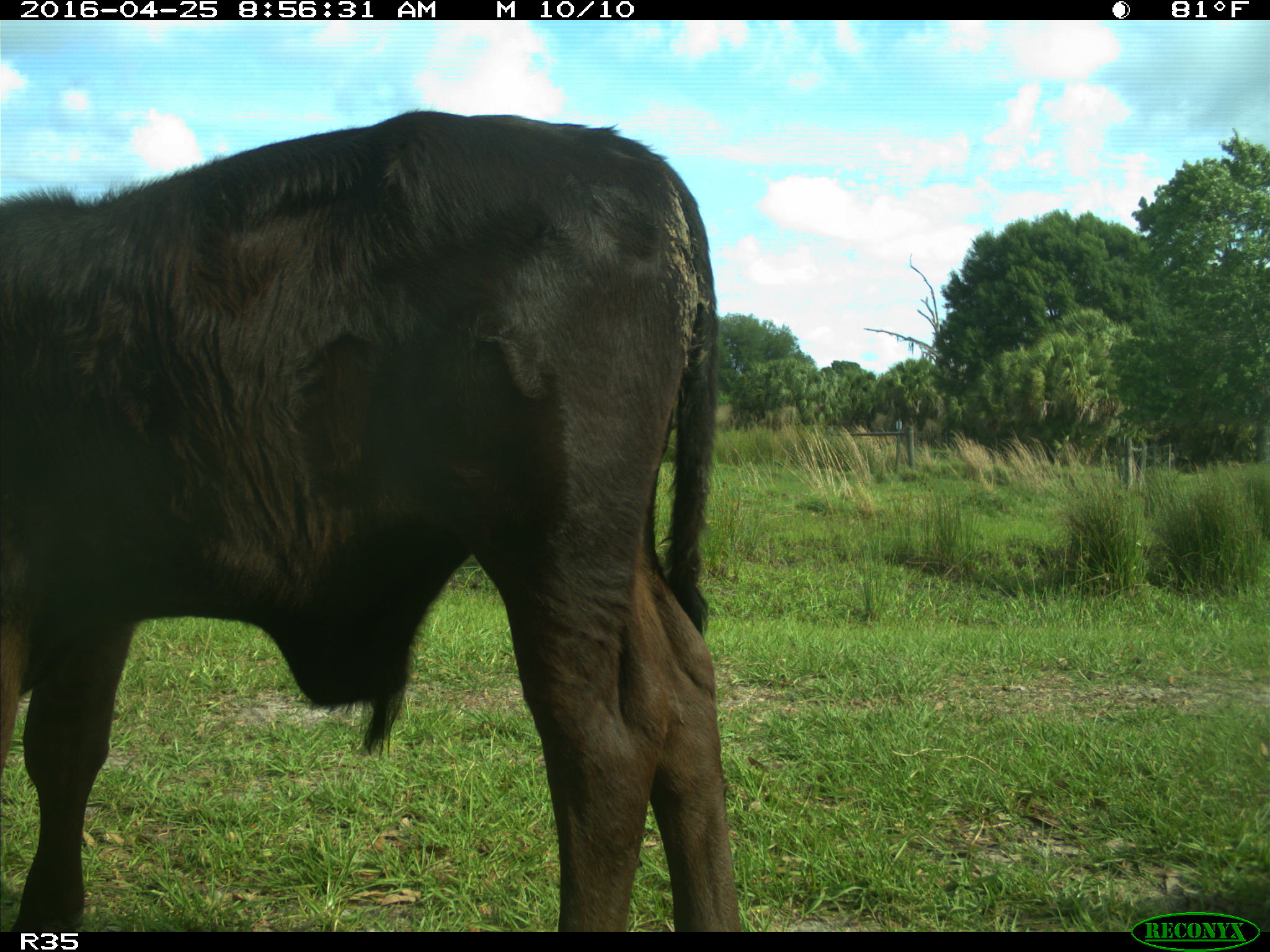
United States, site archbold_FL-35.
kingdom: Animalia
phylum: Chordata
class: Mammalia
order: Artiodactyla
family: Bovidae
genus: Bos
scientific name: Bos taurus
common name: domestic cow